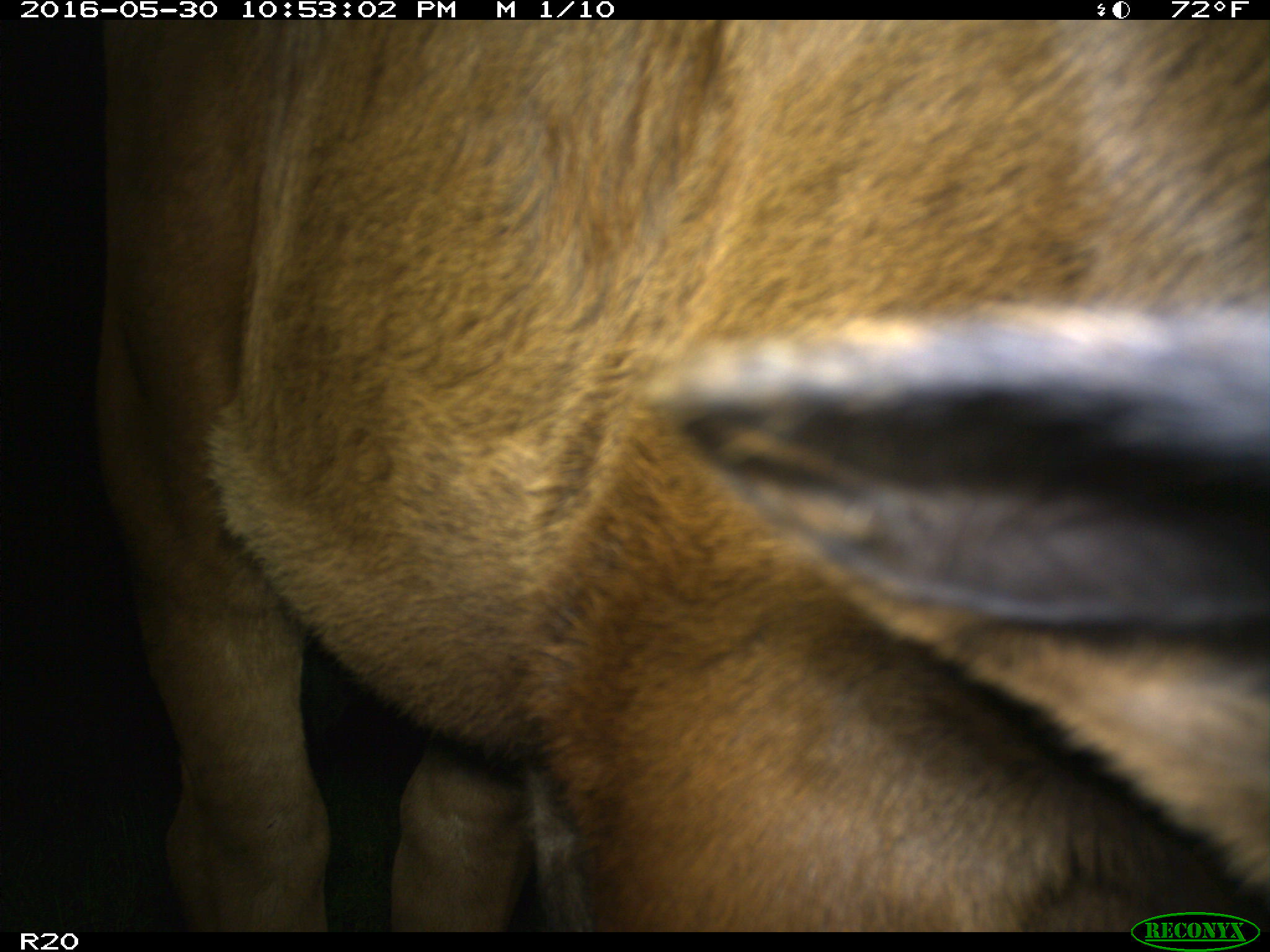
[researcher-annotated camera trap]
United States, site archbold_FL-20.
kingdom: Animalia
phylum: Chordata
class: Mammalia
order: Artiodactyla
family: Bovidae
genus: Bos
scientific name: Bos taurus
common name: domestic cow